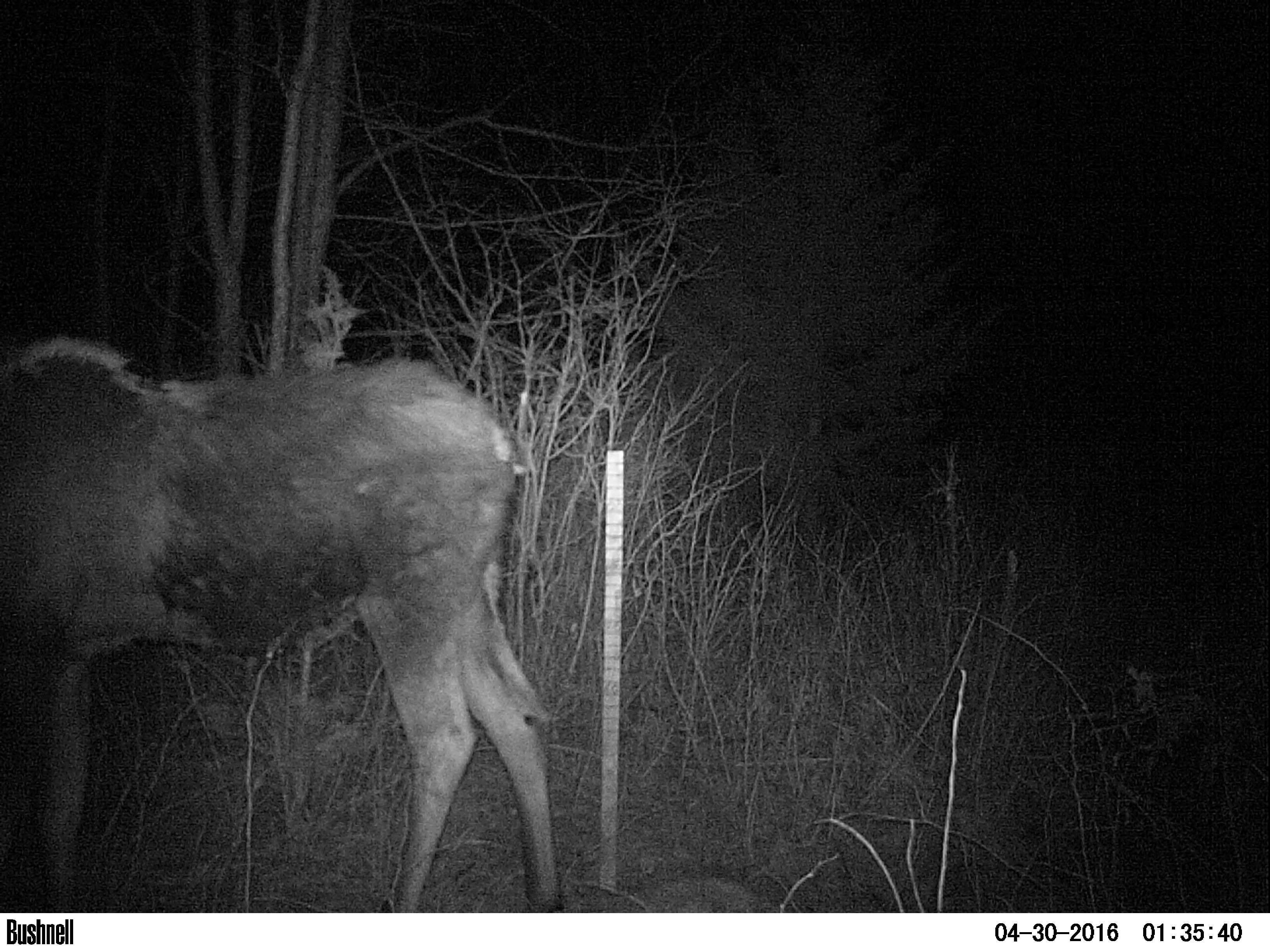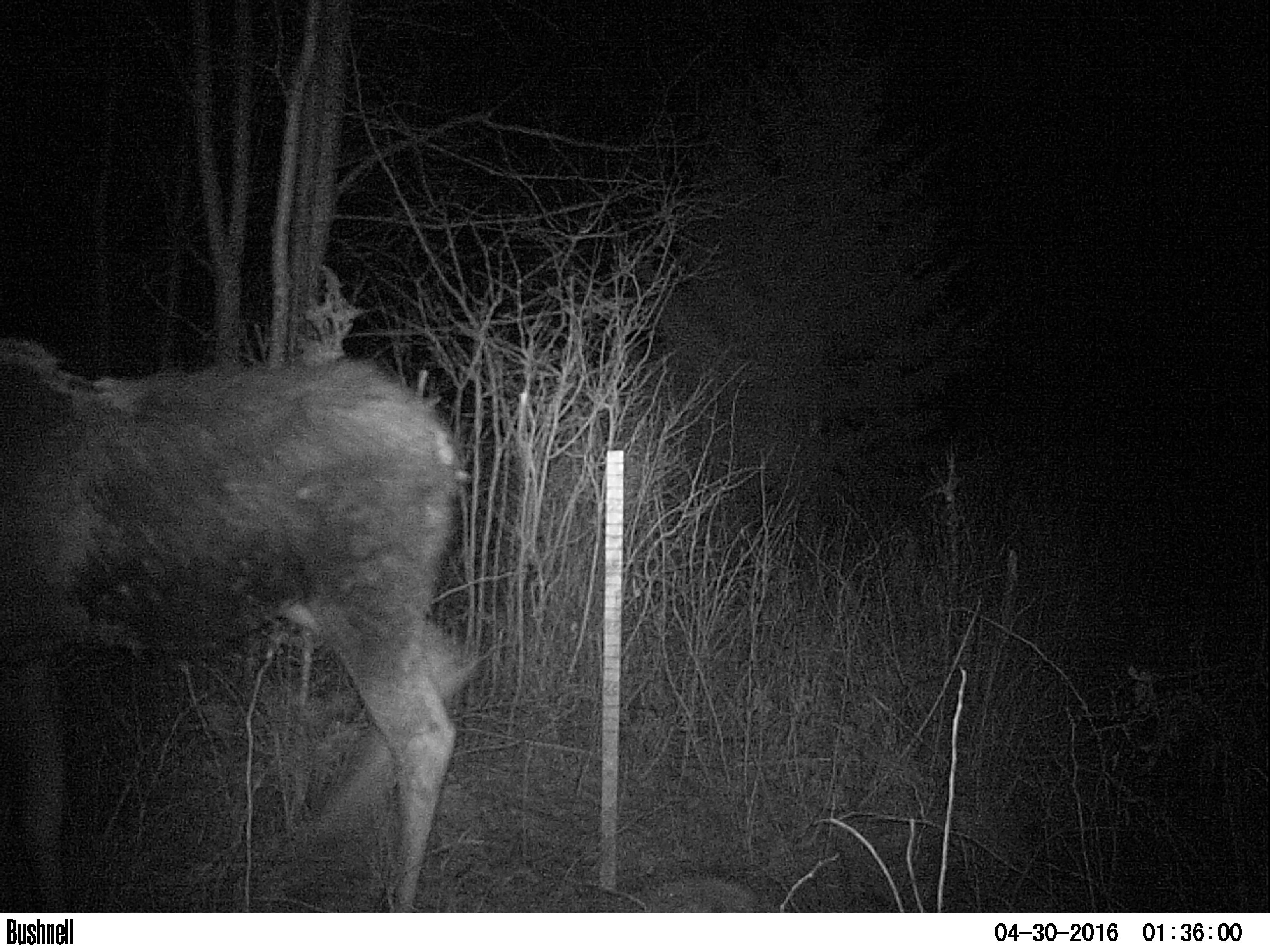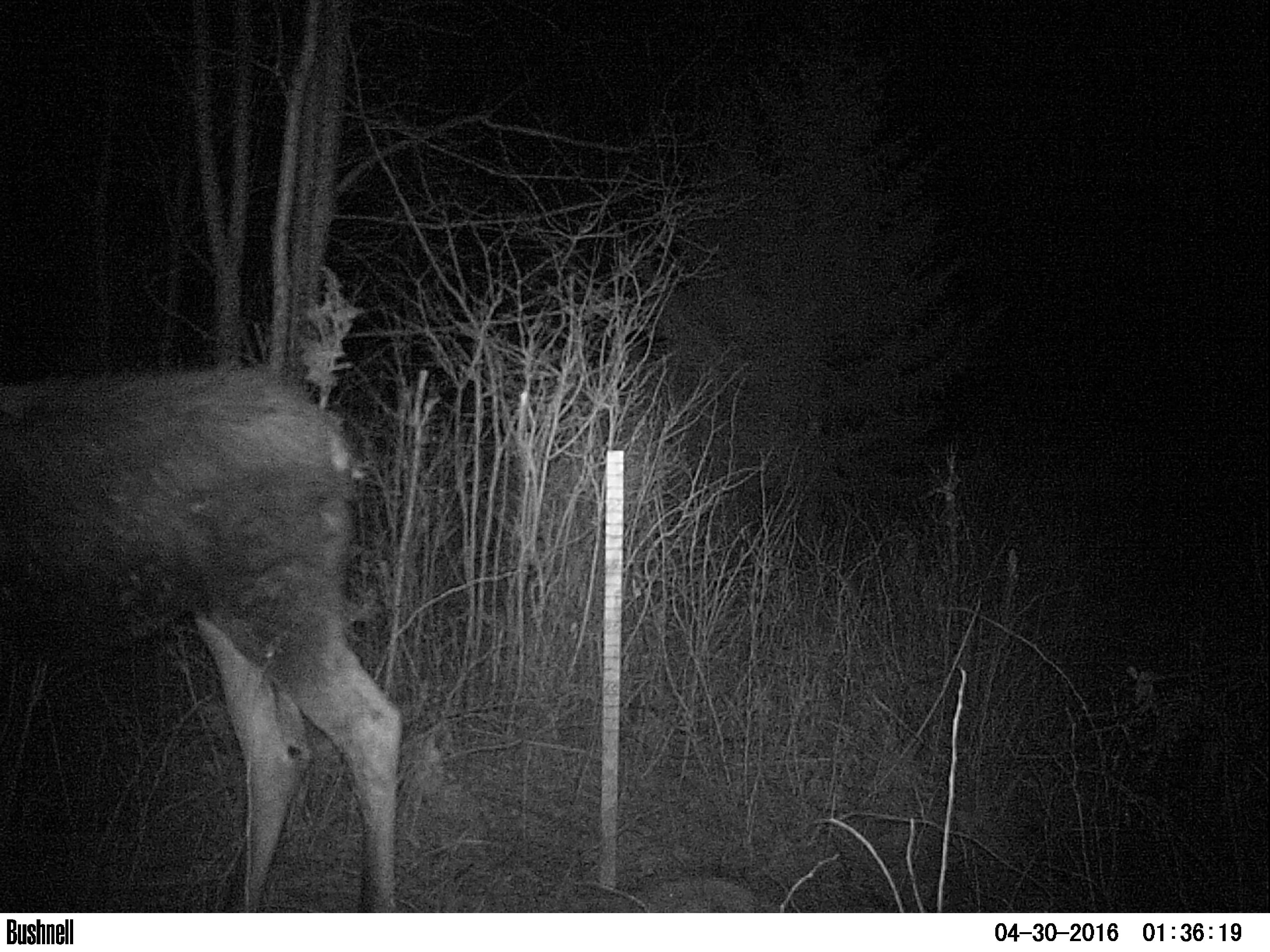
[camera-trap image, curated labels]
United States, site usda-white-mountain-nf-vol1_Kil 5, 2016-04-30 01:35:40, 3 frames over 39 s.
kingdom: Animalia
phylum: Chordata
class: Mammalia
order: Artiodactyla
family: Cervidae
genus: Alces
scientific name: Alces alces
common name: moose